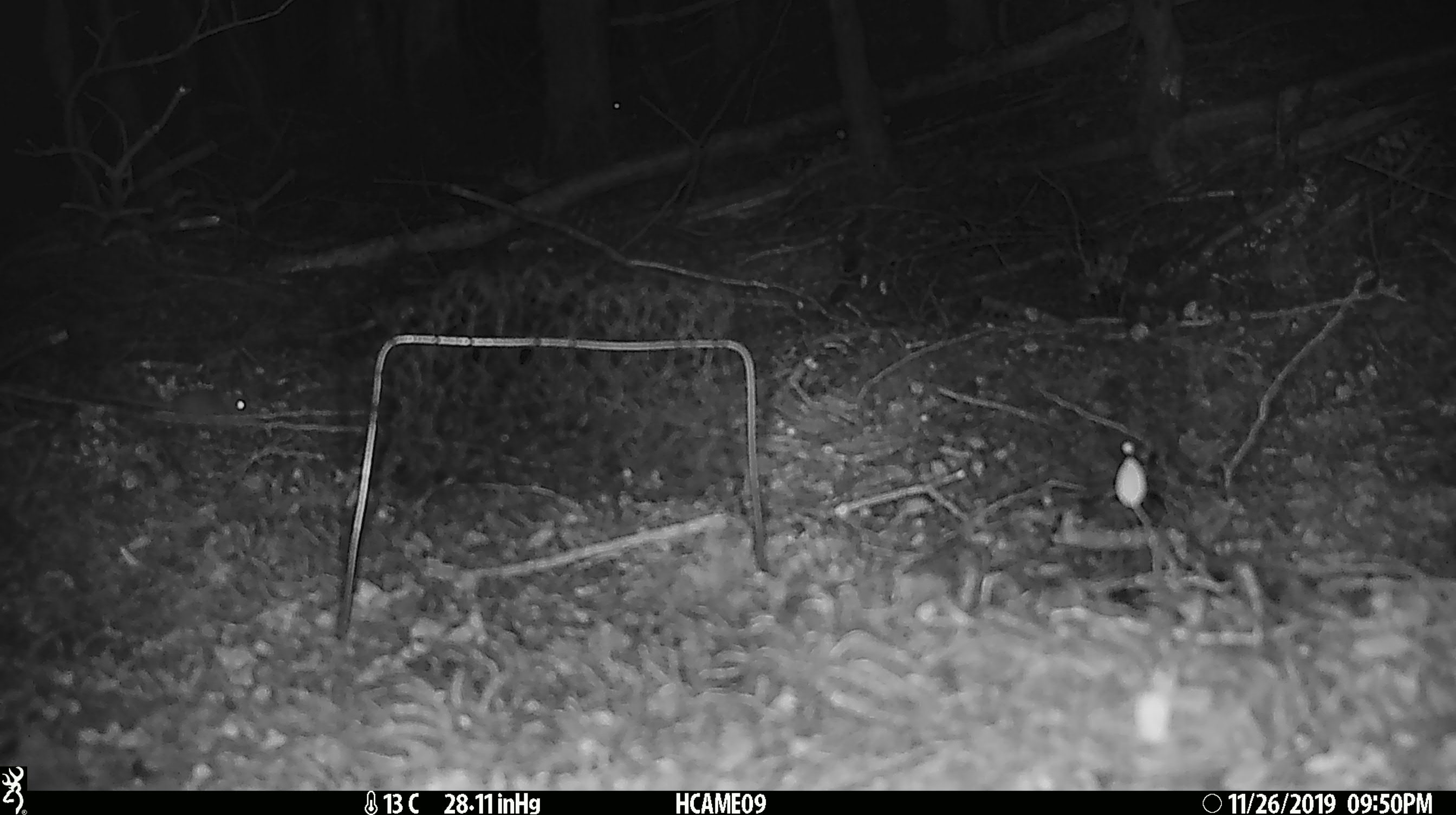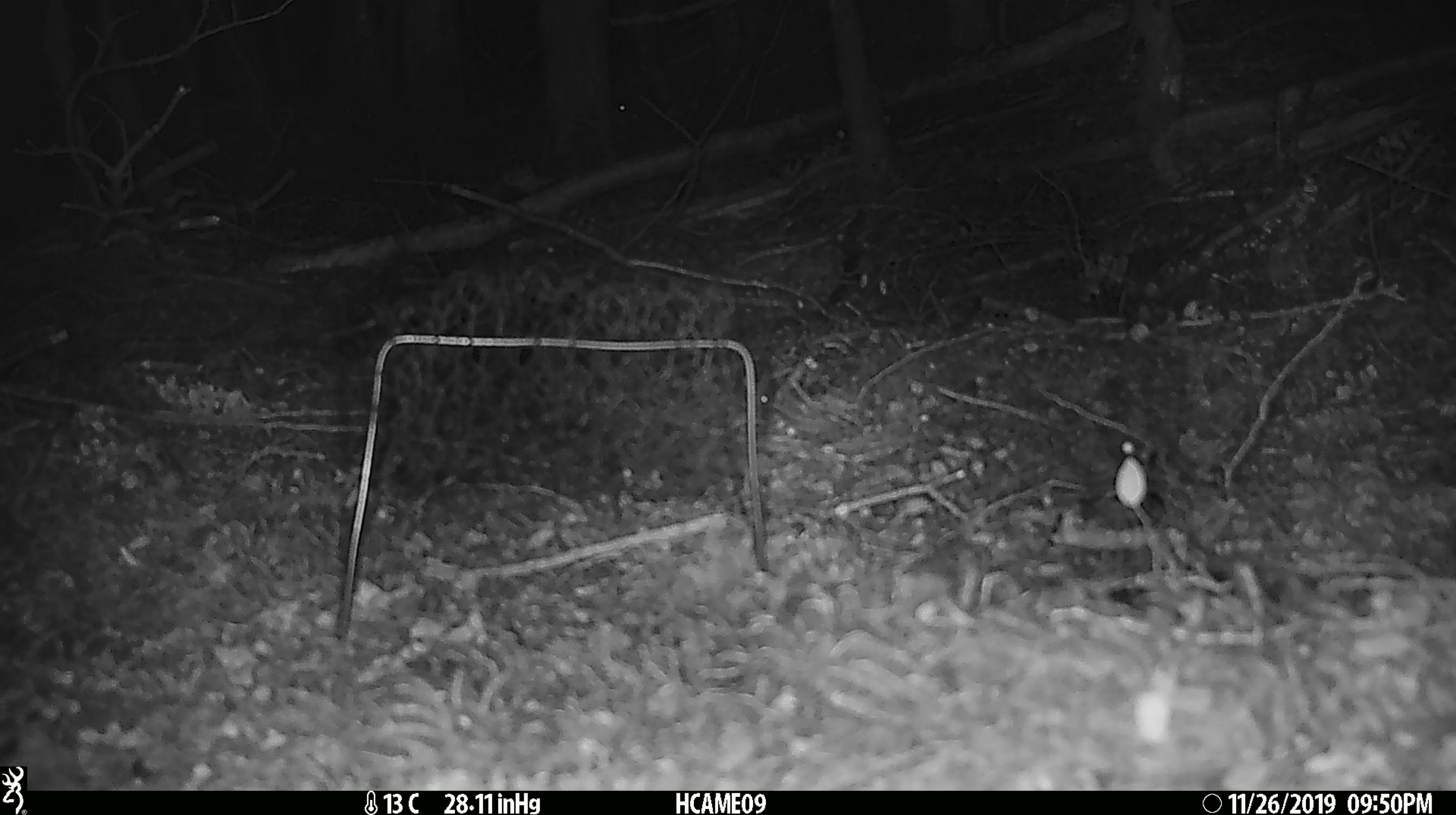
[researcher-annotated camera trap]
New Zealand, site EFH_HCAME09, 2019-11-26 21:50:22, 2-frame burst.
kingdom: Animalia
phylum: Chordata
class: Mammalia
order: Rodentia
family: Muridae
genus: Mus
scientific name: Mus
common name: mouse